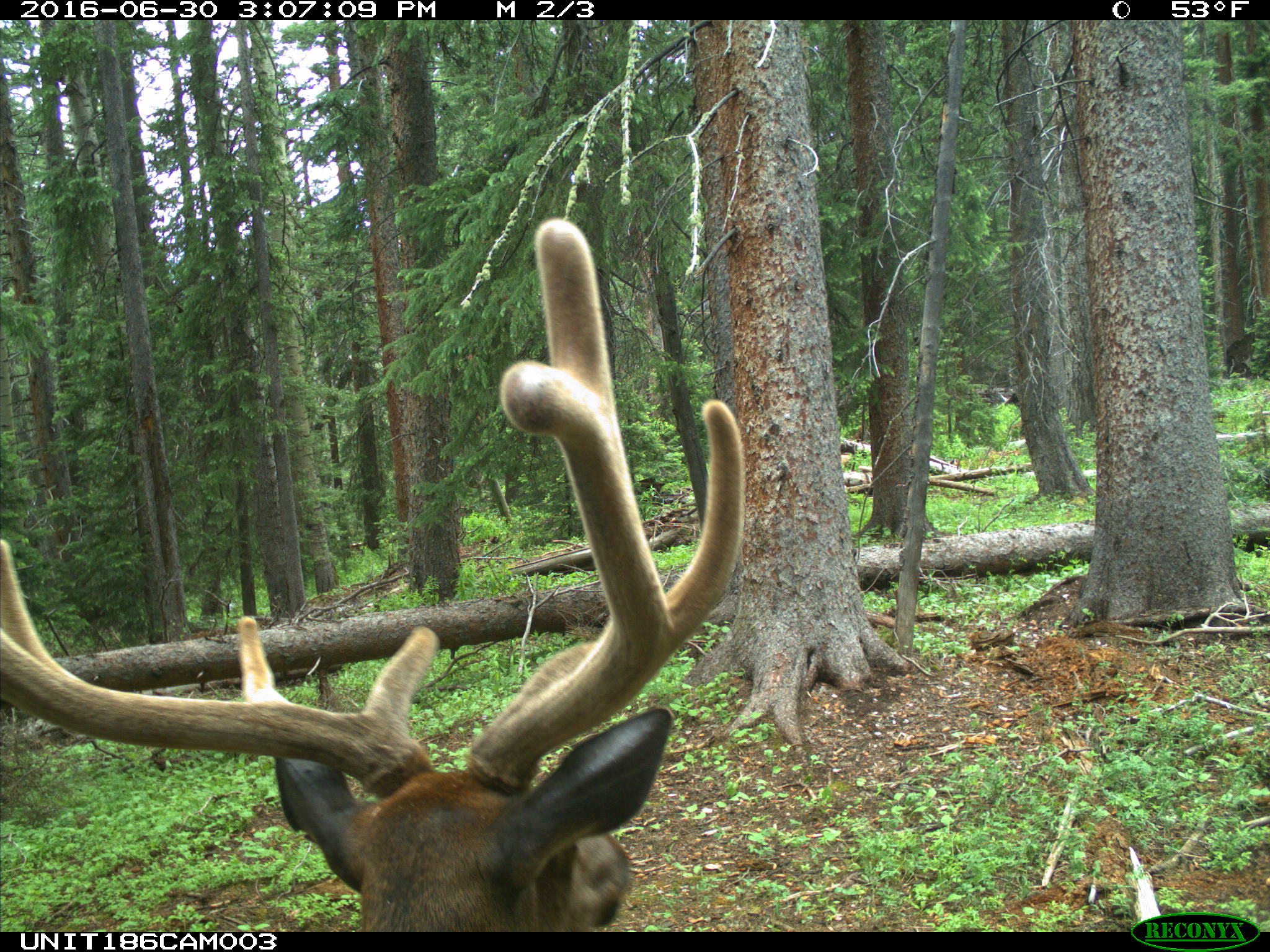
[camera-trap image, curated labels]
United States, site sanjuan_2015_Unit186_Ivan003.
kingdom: Animalia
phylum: Chordata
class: Mammalia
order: Artiodactyla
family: Cervidae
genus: Cervus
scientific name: Cervus elaphus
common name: red deer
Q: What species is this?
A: Cervus elaphus (red deer).